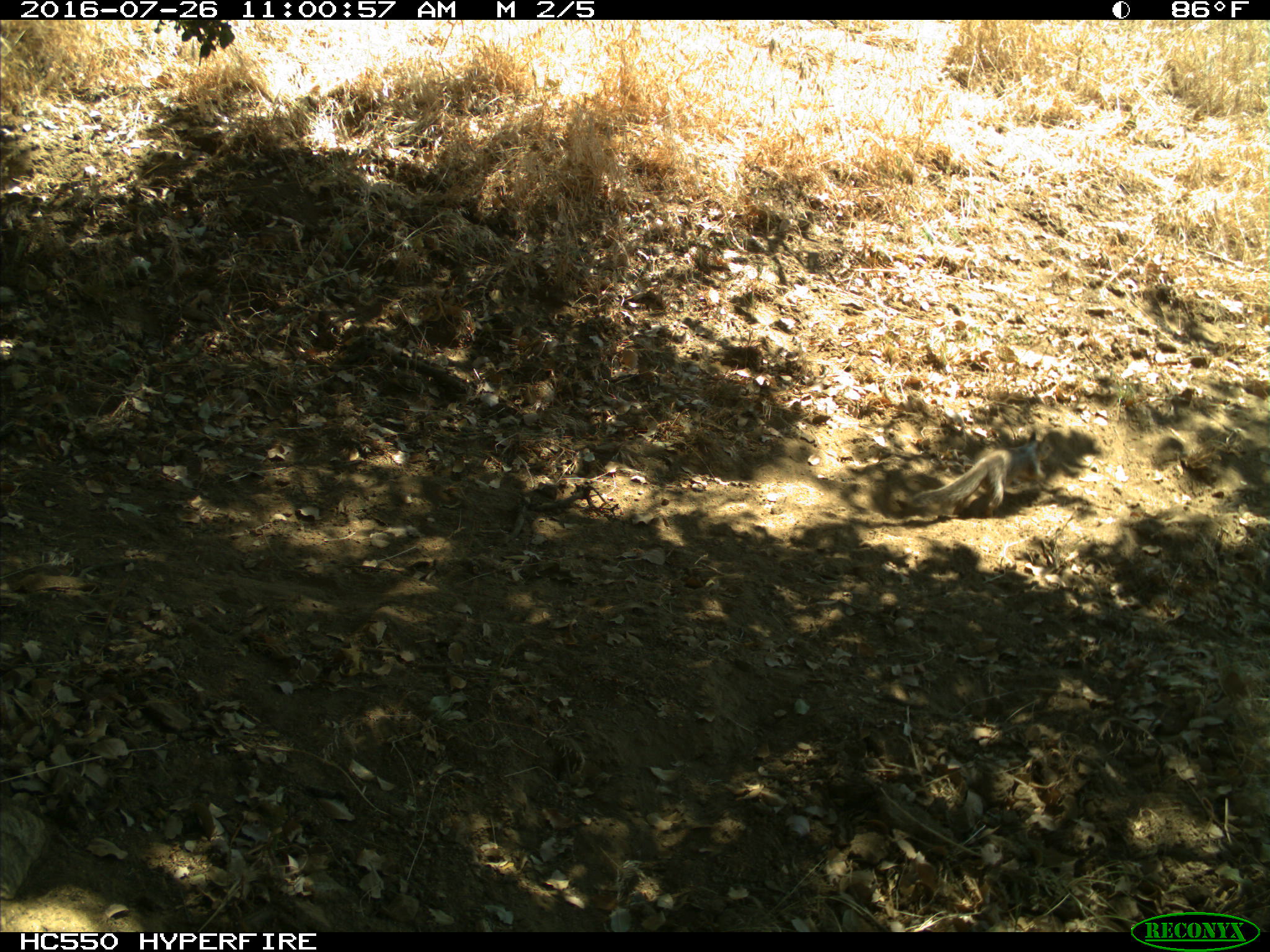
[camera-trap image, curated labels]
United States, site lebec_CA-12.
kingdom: Animalia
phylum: Chordata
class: Mammalia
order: Rodentia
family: Sciuridae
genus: Otospermophilus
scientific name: Otospermophilus beecheyi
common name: california ground squirrel